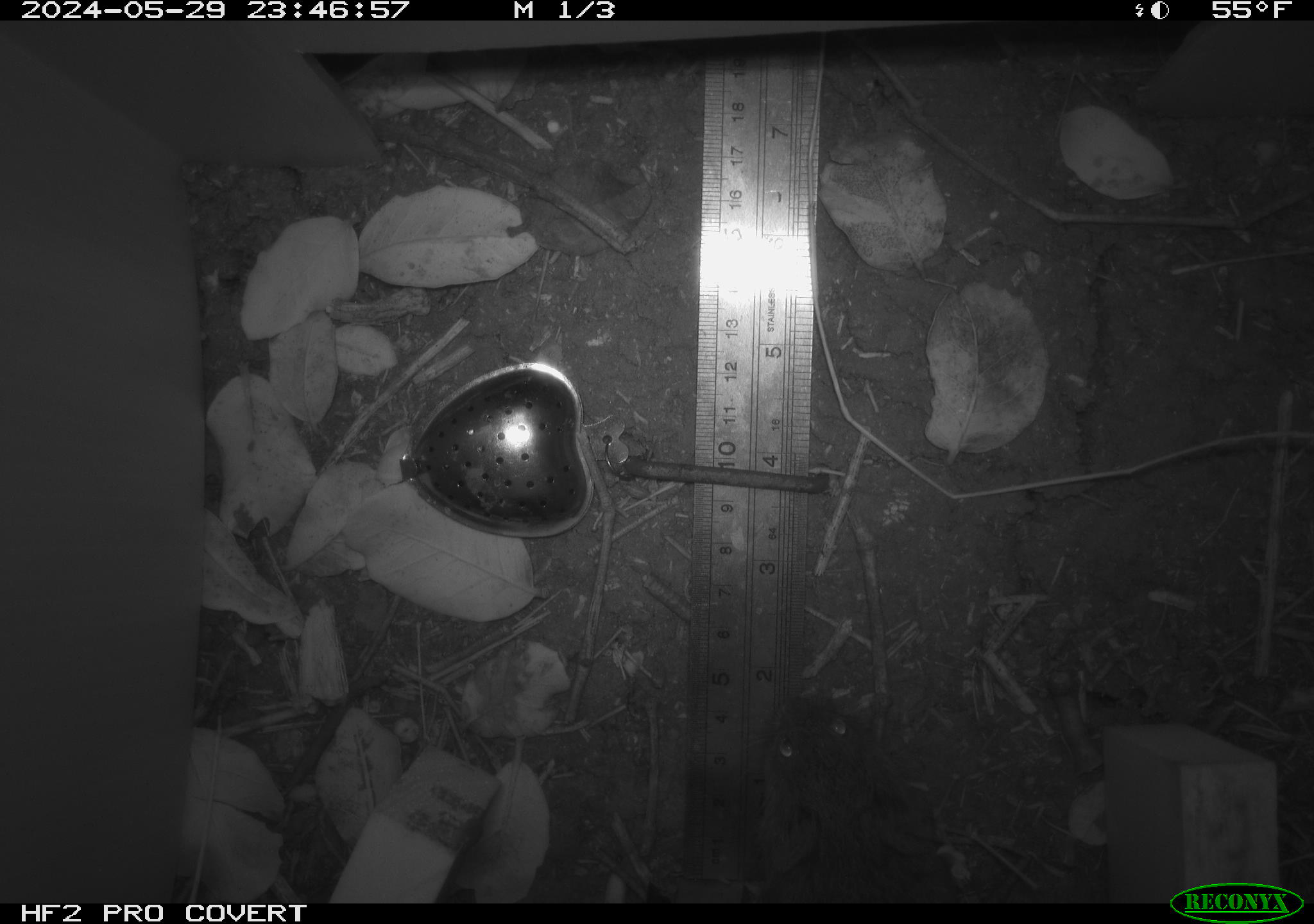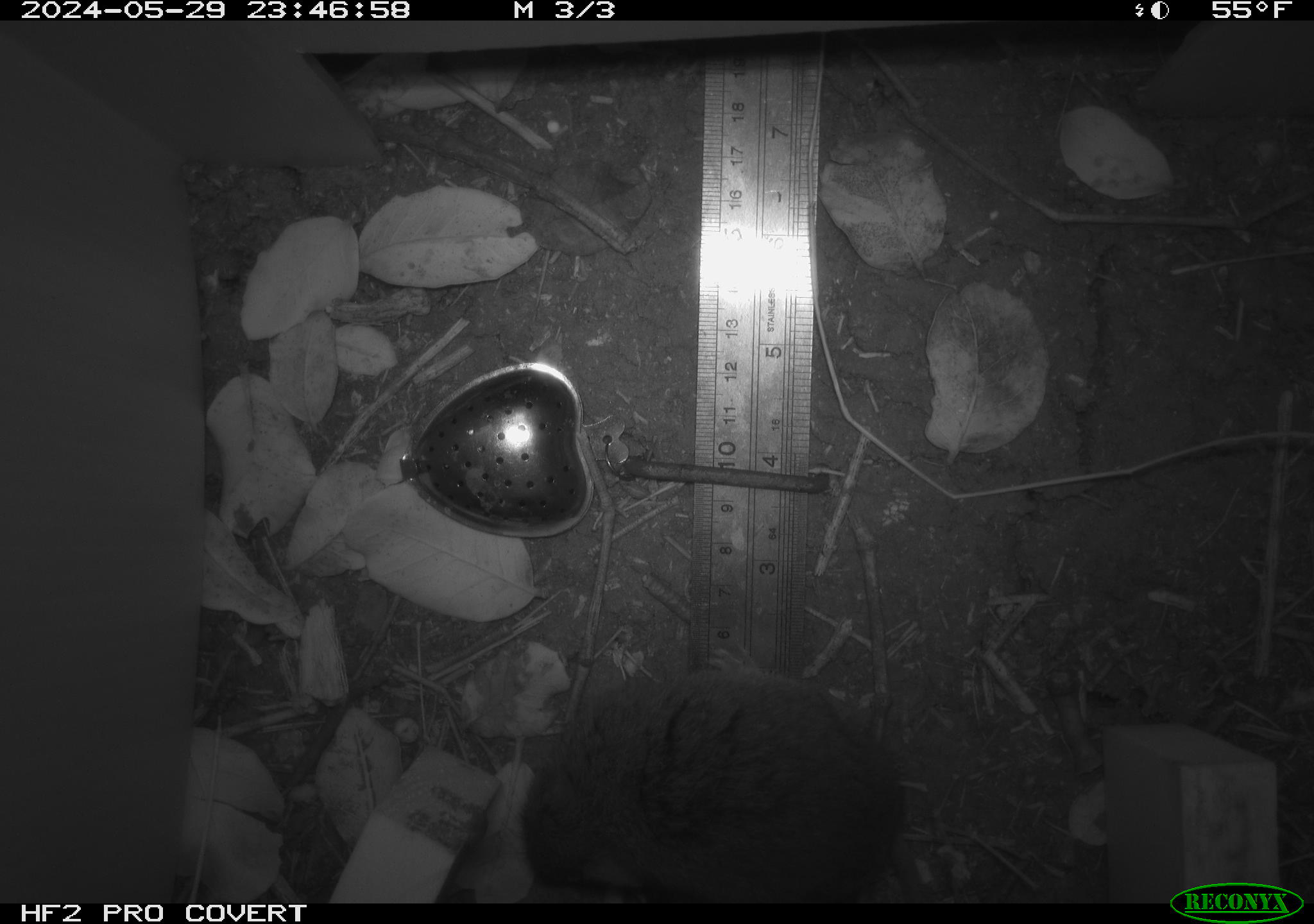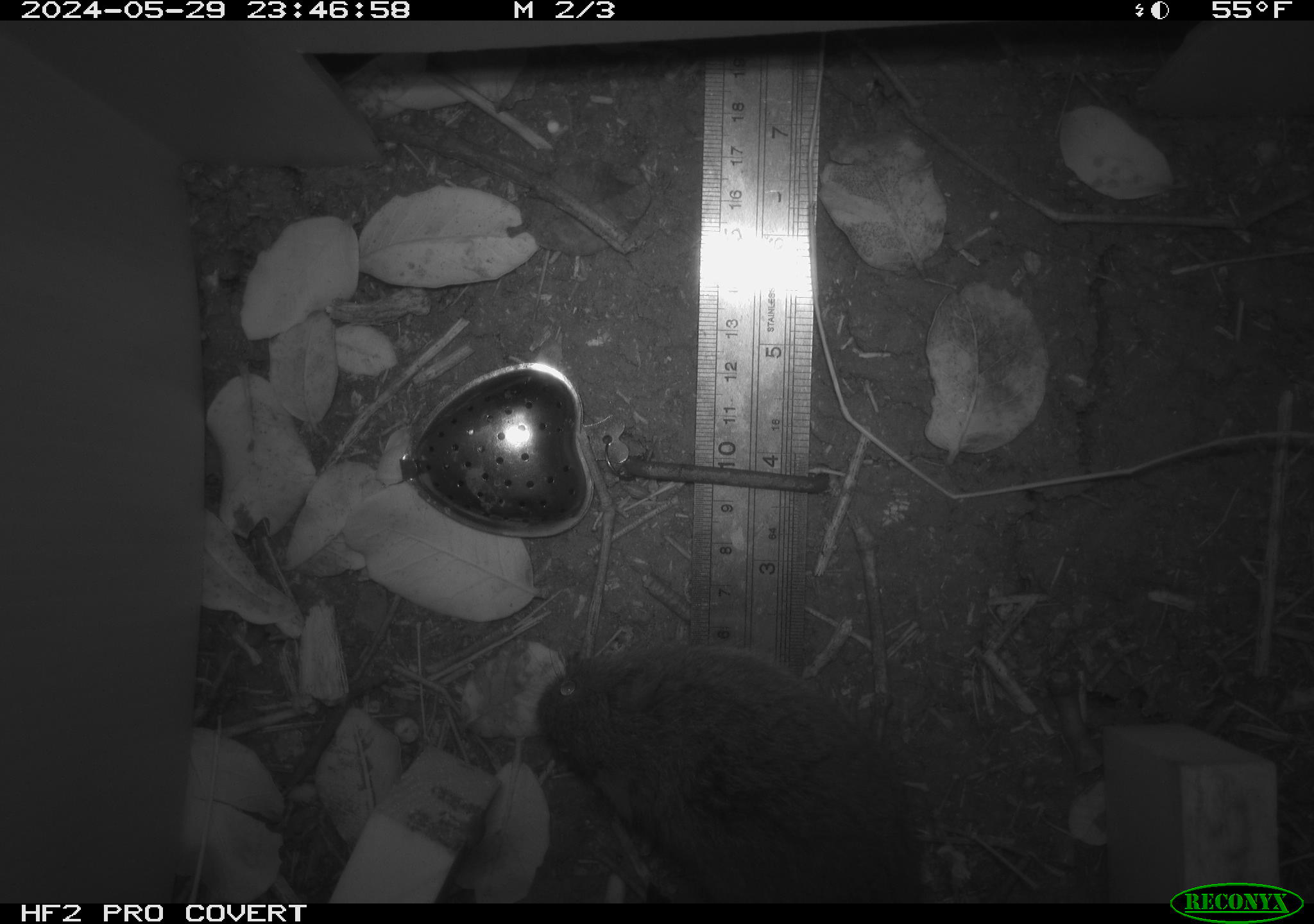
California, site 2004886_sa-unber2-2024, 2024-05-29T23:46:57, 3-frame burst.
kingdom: Animalia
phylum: Chordata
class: Mammalia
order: Rodentia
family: Cricetidae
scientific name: Arvicolinae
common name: voles, lemmings, and muskrats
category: arvicolinae subfamily